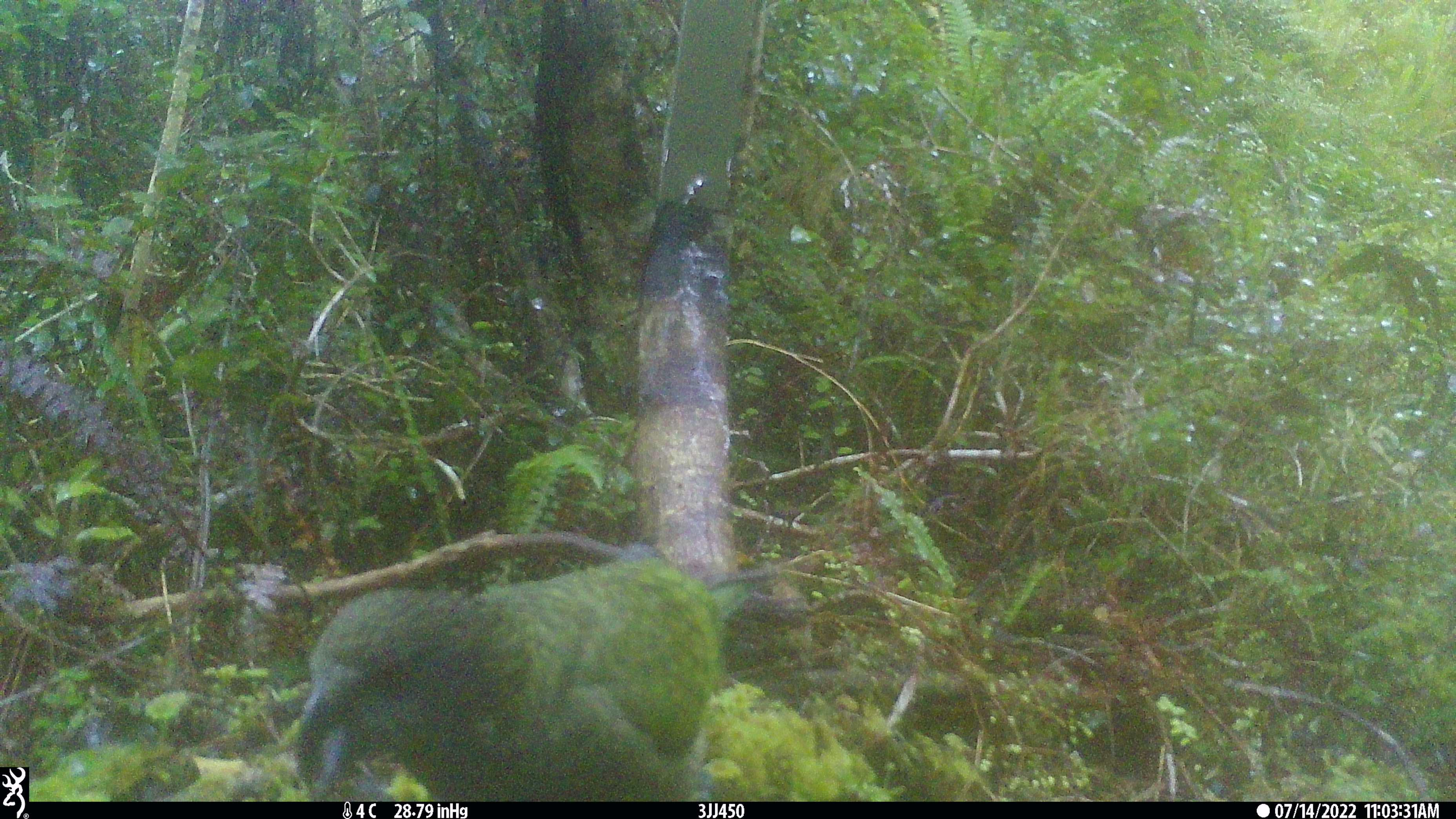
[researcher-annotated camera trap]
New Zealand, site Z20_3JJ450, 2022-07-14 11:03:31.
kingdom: Animalia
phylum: Chordata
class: Aves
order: Psittaciformes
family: Strigopidae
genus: Nestor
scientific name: Nestor notabilis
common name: kea